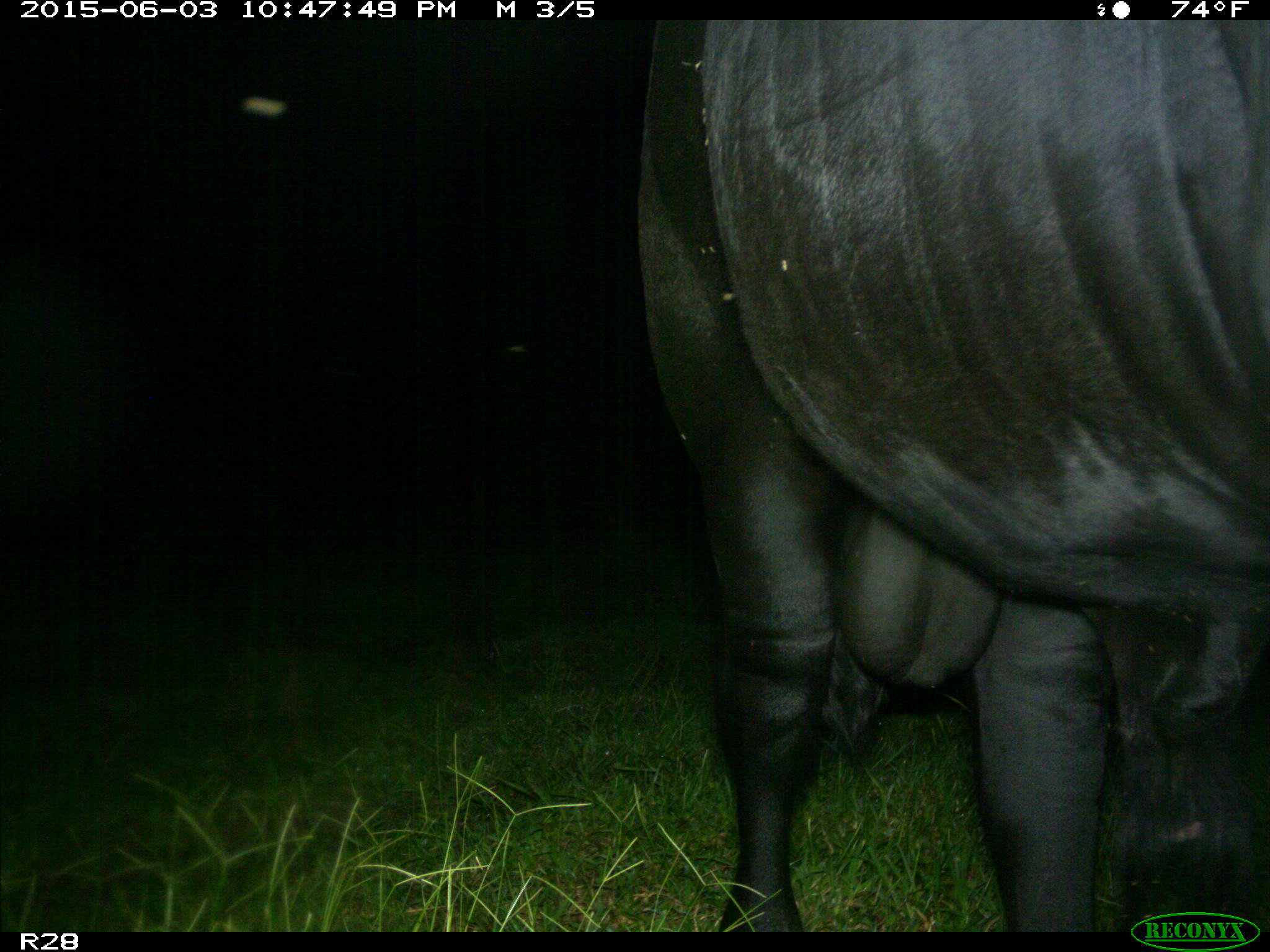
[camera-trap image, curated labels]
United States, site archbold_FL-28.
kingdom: Animalia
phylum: Chordata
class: Mammalia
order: Artiodactyla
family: Bovidae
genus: Bos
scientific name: Bos taurus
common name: domestic cow